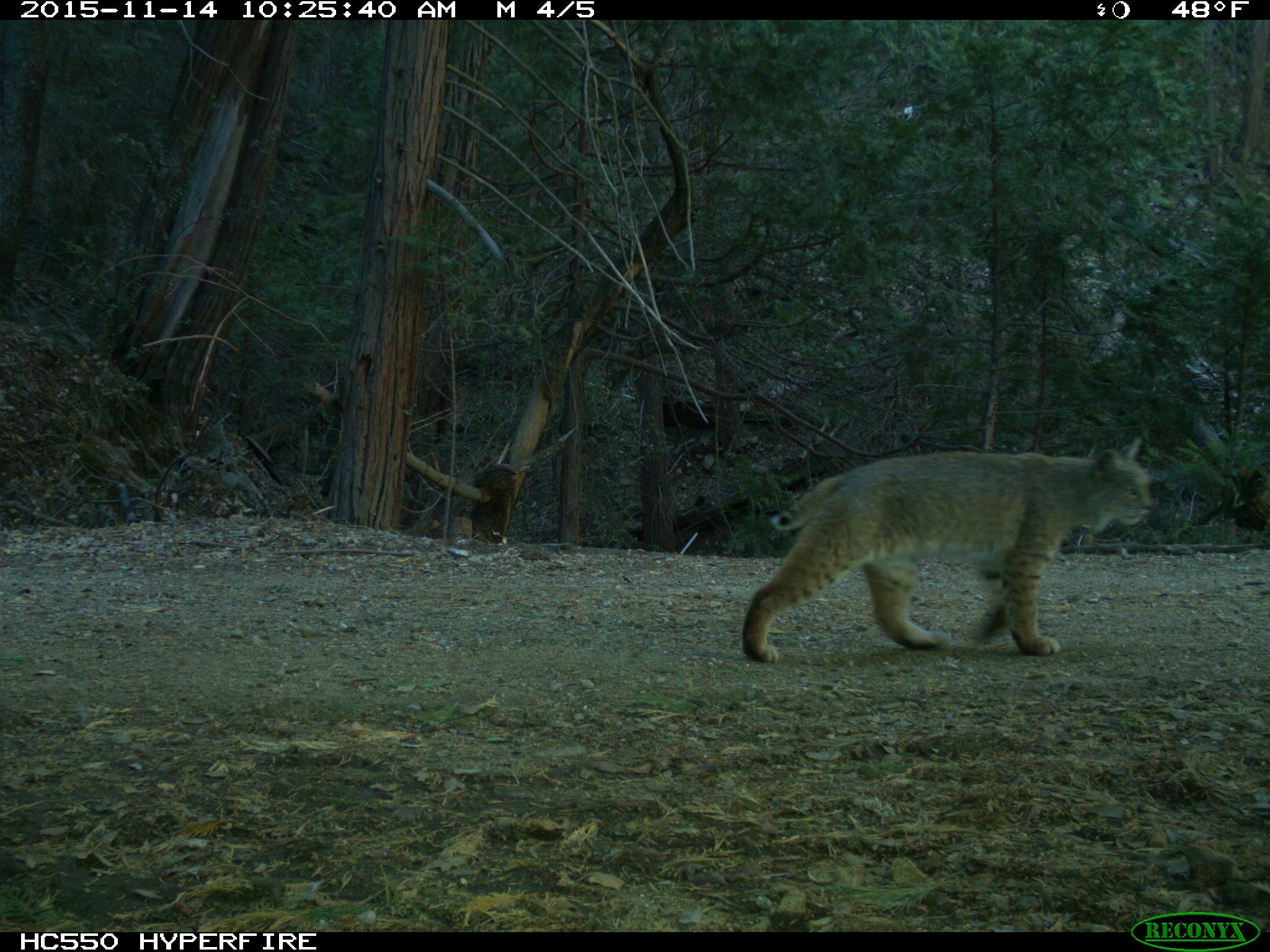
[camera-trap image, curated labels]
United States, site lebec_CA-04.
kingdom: Animalia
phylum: Chordata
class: Mammalia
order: Carnivora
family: Felidae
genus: Lynx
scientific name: Lynx rufus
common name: bobcat